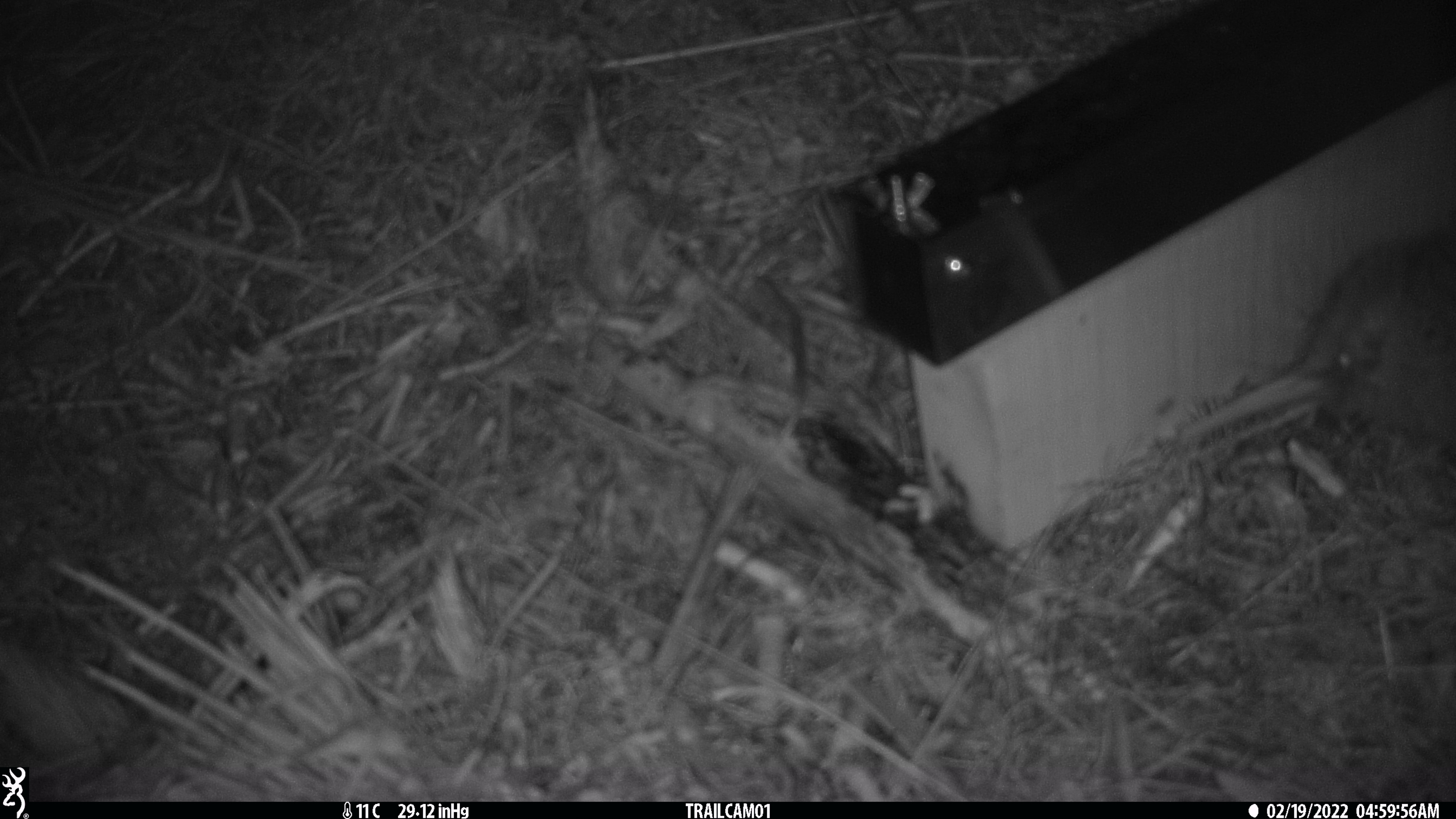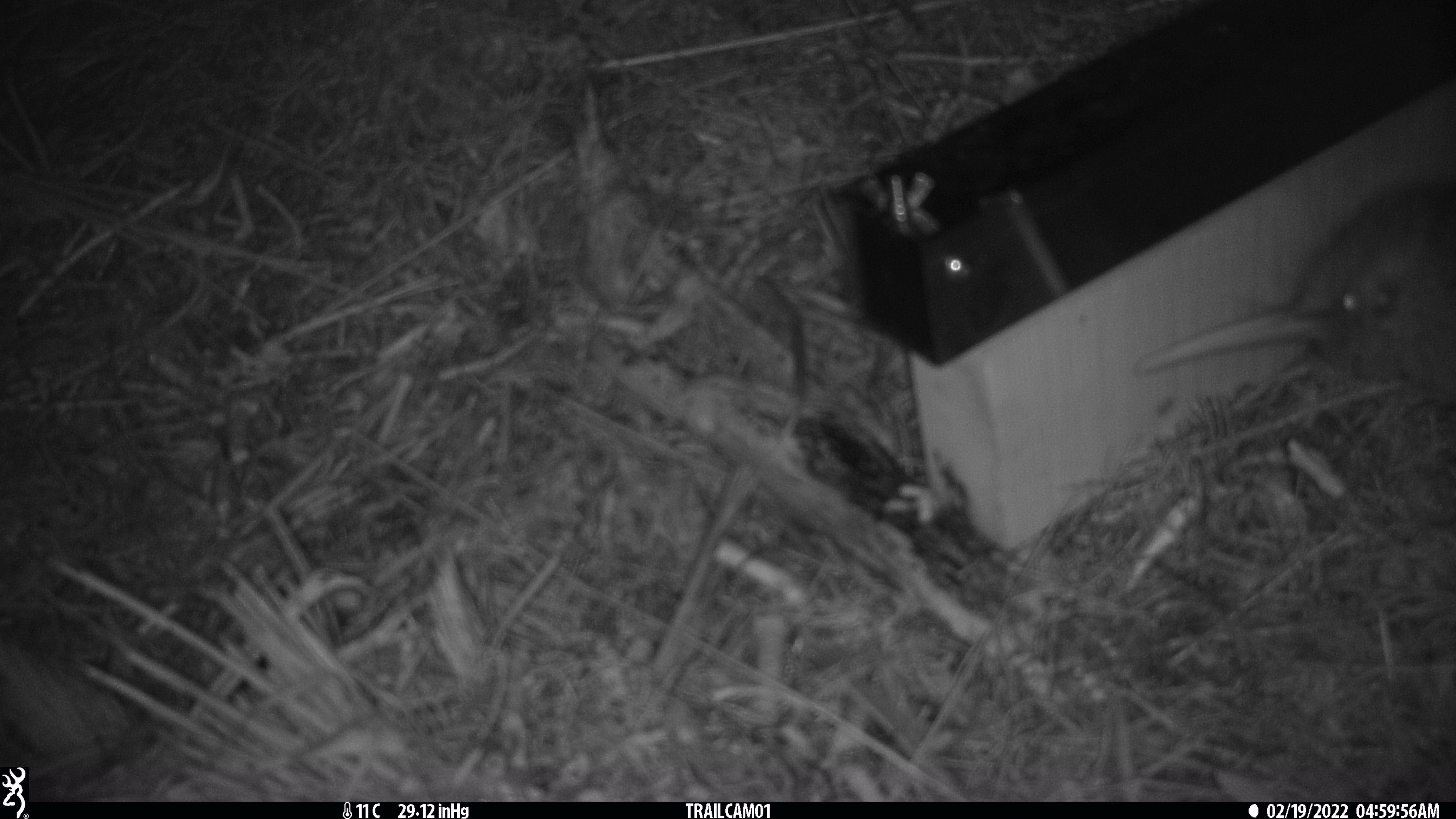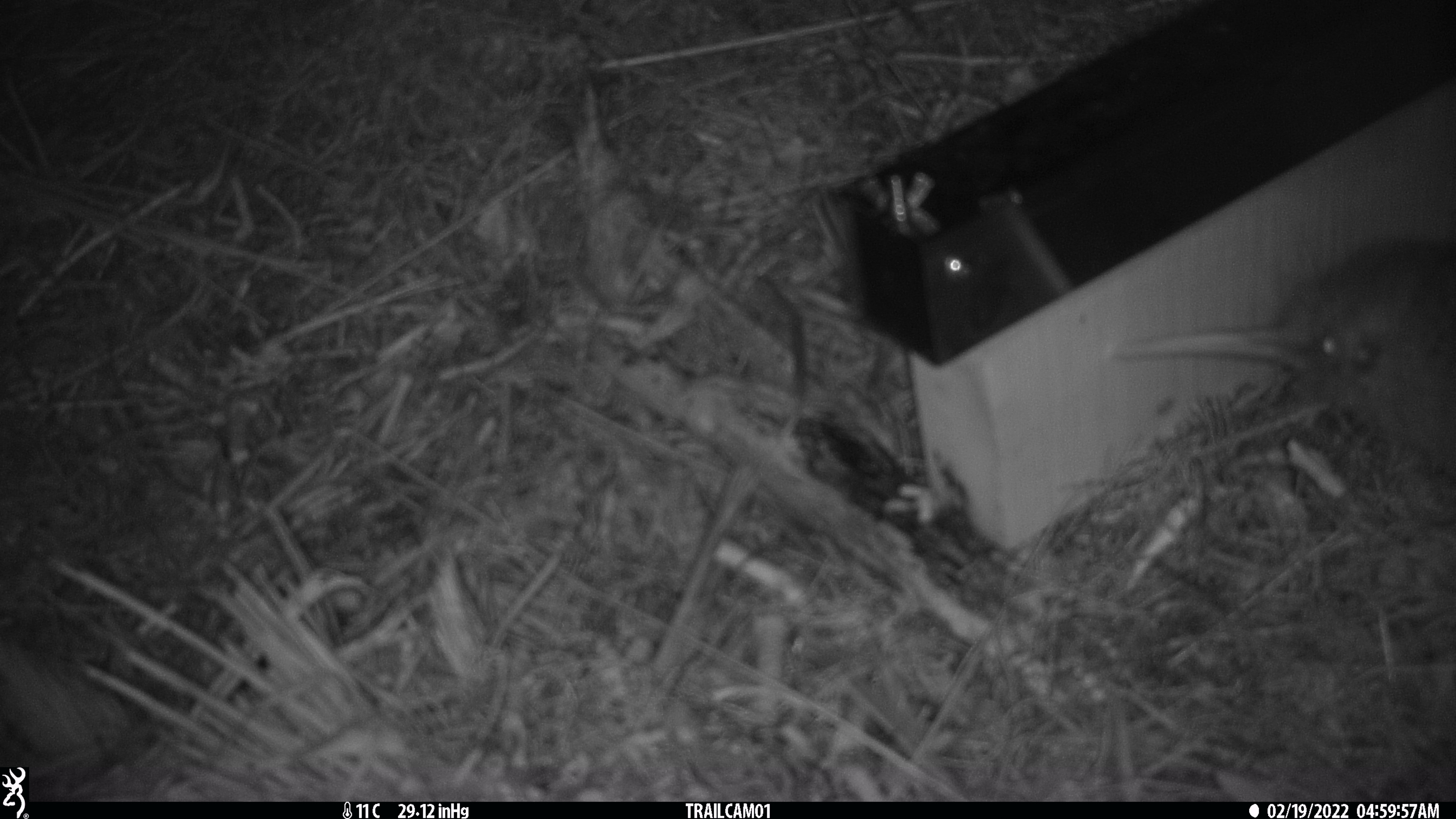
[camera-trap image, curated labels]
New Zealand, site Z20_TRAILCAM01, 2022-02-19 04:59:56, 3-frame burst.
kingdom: Animalia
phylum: Chordata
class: Aves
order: Apterygiformes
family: Apterygidae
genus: Apteryx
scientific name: Apteryx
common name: kiwi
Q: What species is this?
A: Kiwi (Apteryx).